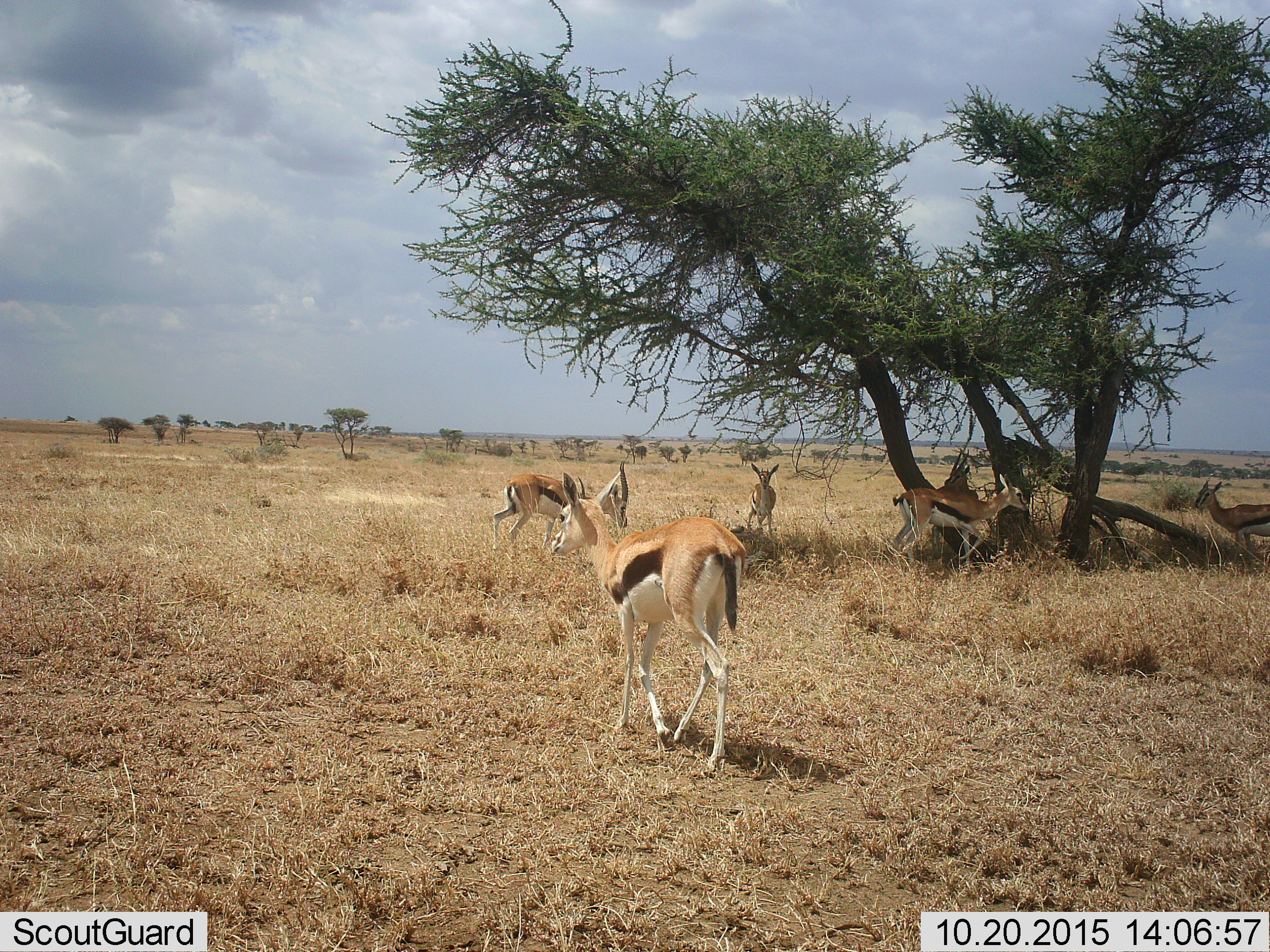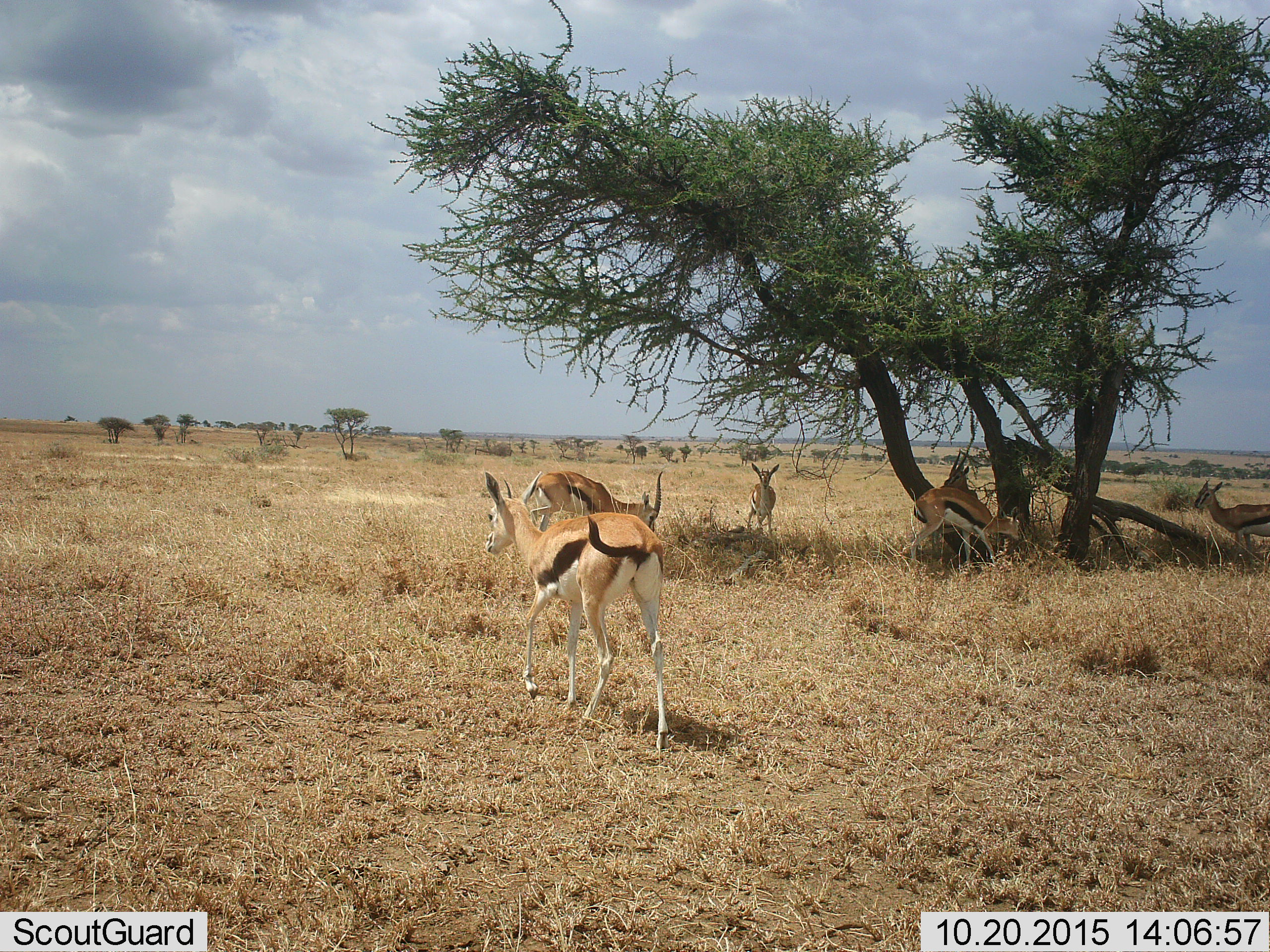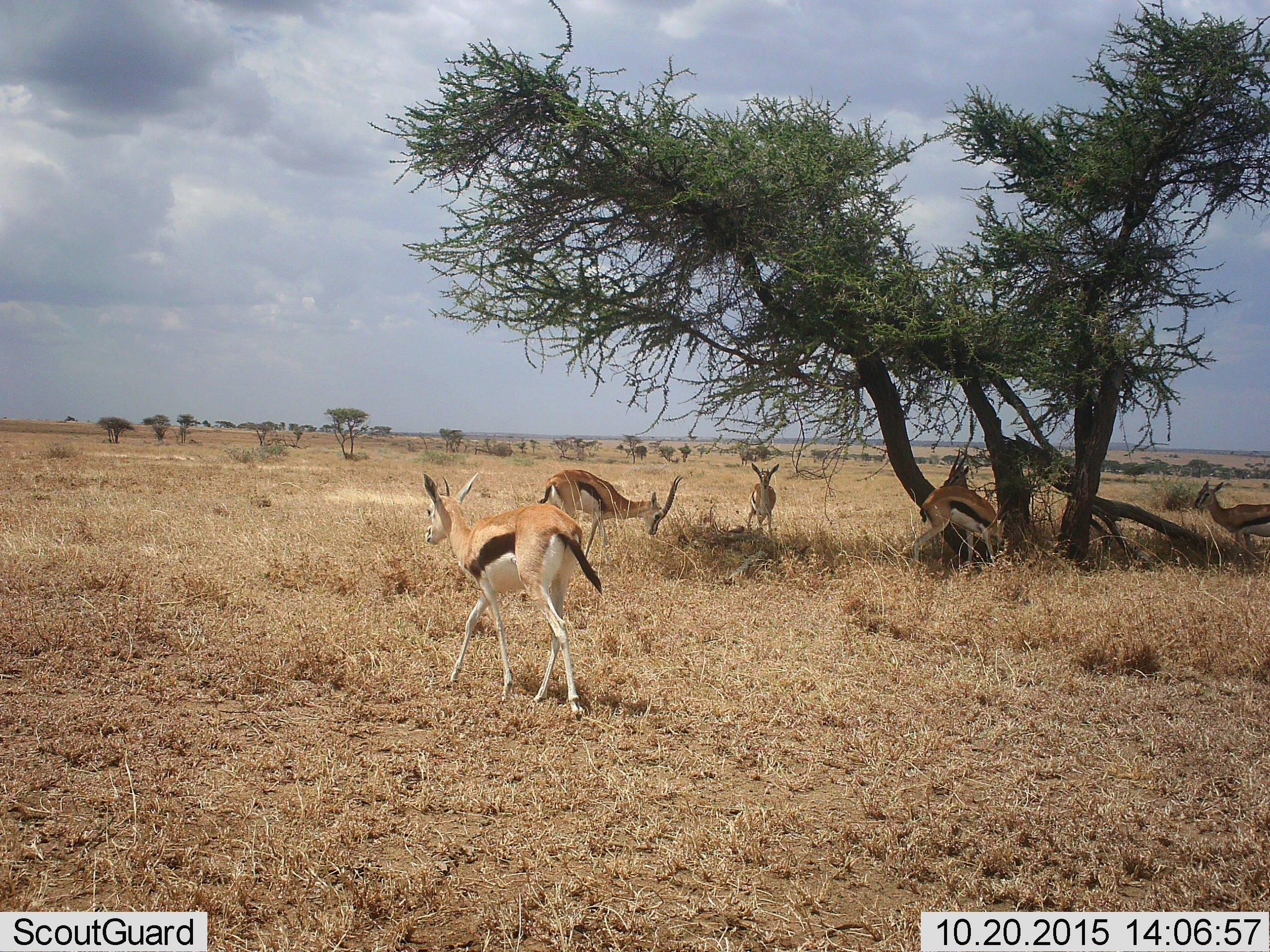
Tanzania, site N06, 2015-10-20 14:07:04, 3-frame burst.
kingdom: Animalia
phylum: Chordata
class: Mammalia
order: Artiodactyla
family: Bovidae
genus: Eudorcas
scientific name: Eudorcas thomsonii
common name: thomson's gazelle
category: gazellethomsons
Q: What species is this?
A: Gazellethomsons (thomson's gazelle) (Eudorcas thomsonii).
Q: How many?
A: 6.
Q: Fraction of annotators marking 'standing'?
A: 90%.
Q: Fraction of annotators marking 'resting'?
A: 10%.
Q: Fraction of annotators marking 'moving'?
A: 90%.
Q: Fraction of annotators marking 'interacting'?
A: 10%.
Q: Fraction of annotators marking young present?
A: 10%.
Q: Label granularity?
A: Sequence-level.